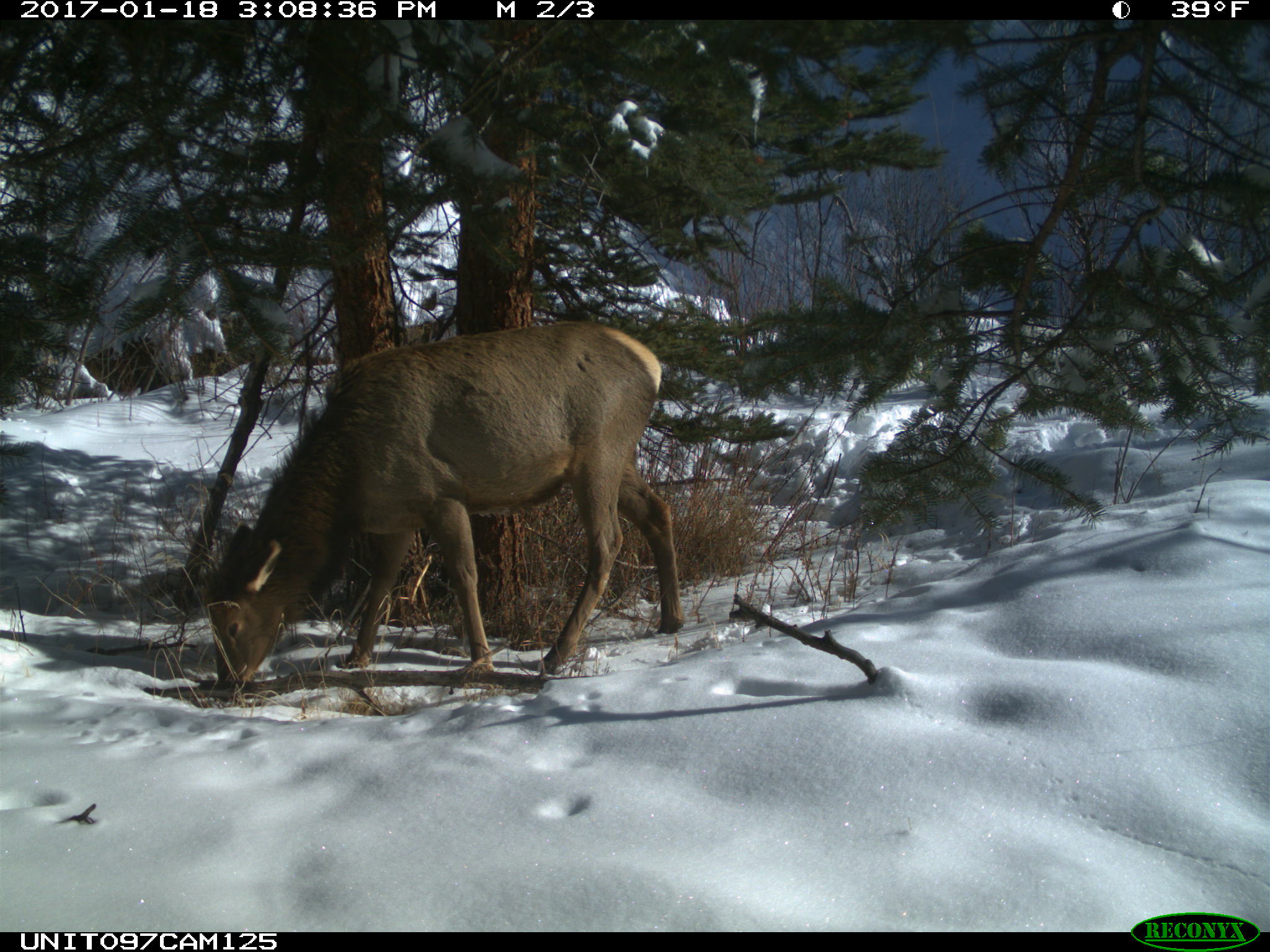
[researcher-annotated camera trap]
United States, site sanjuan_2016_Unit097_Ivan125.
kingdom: Animalia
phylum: Chordata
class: Mammalia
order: Artiodactyla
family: Cervidae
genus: Cervus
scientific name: Cervus elaphus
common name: red deer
Cervus elaphus (red deer).